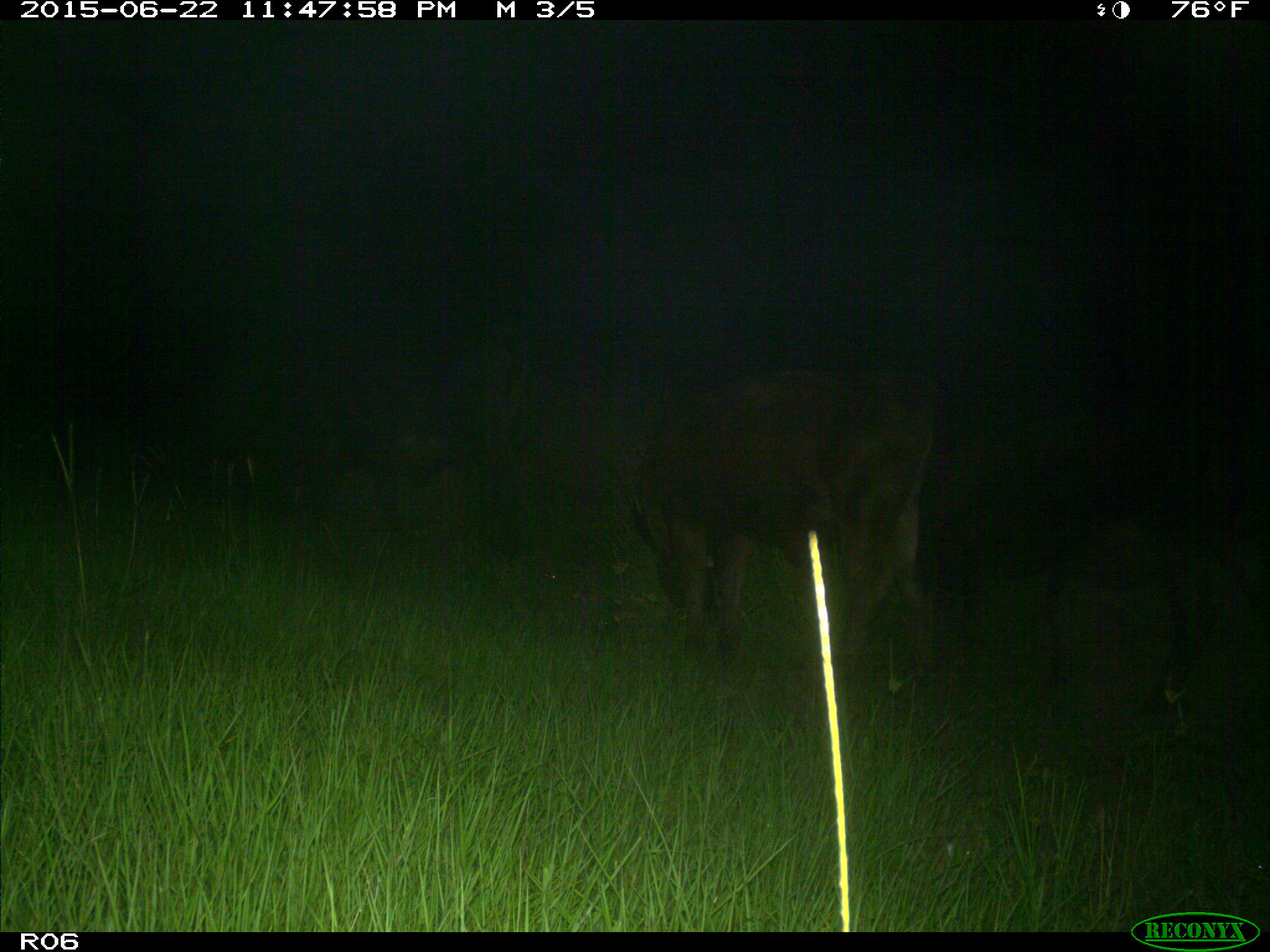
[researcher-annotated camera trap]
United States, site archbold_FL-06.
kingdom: Animalia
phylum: Chordata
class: Mammalia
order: Artiodactyla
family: Bovidae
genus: Bos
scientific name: Bos taurus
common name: domestic cow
Bos taurus (domestic cow).